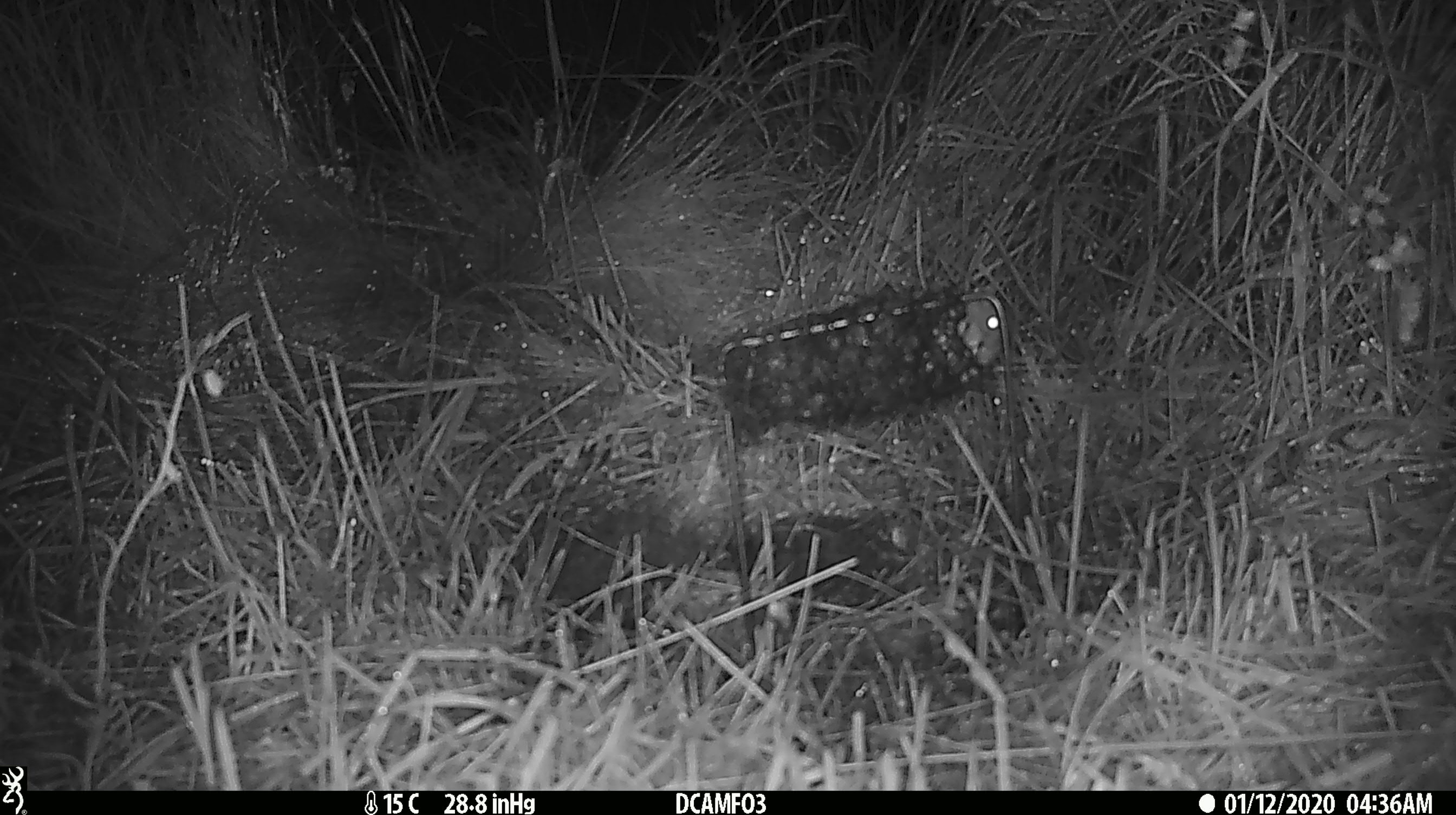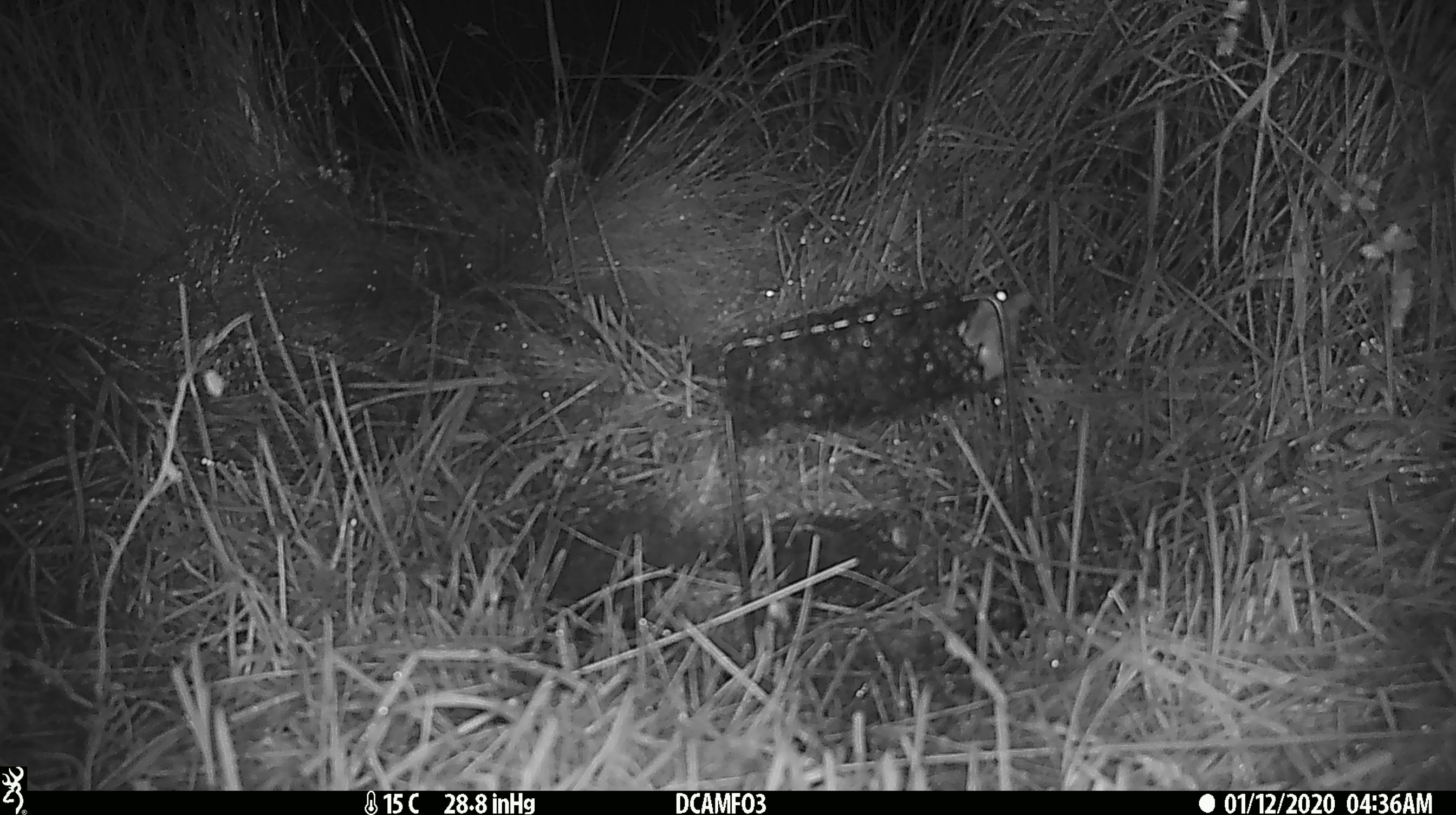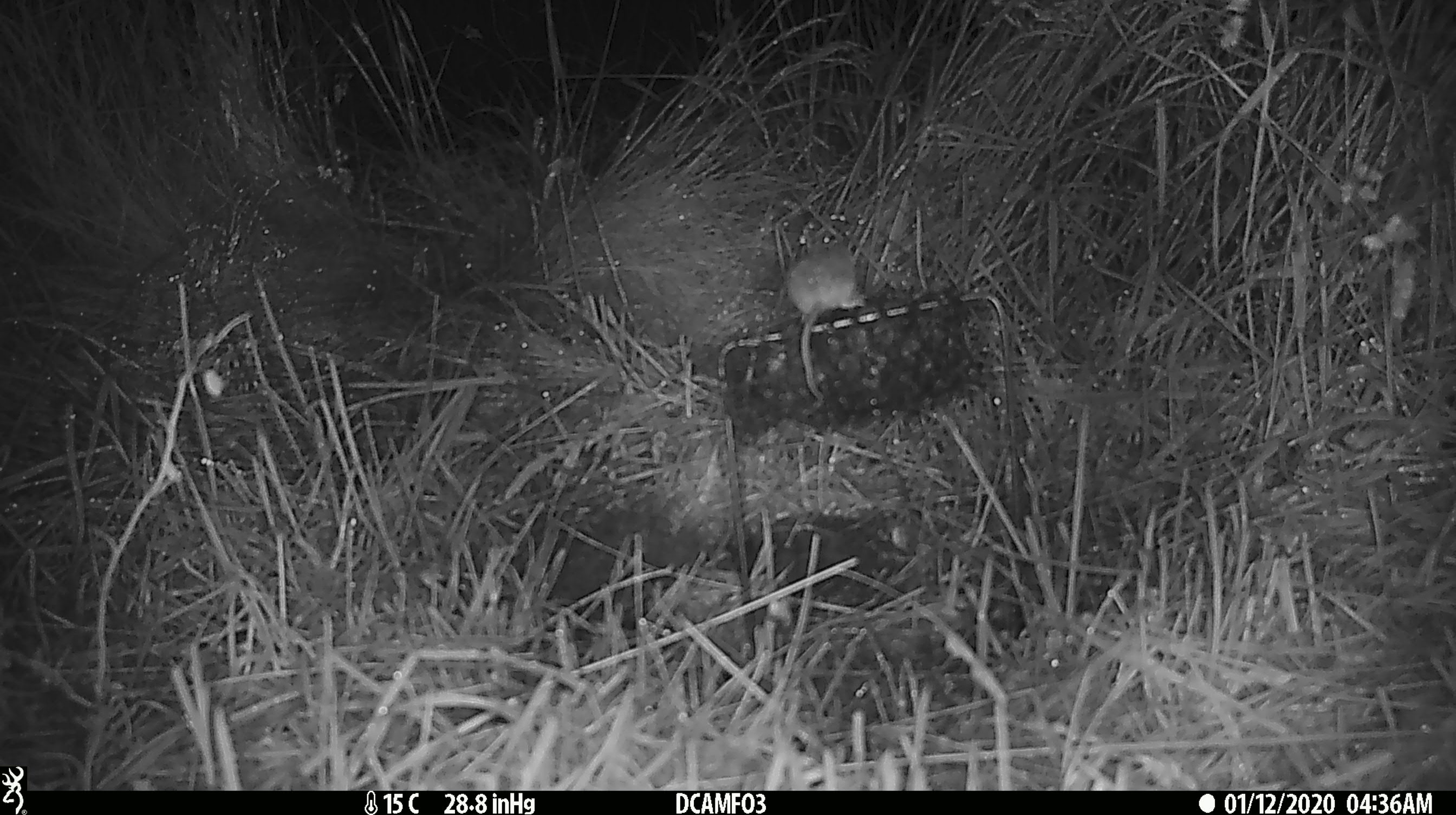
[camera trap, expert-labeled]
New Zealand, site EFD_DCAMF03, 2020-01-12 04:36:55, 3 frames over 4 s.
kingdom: Animalia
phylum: Chordata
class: Mammalia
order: Rodentia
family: Muridae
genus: Mus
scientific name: Mus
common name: mouse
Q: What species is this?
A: Mouse (Mus).